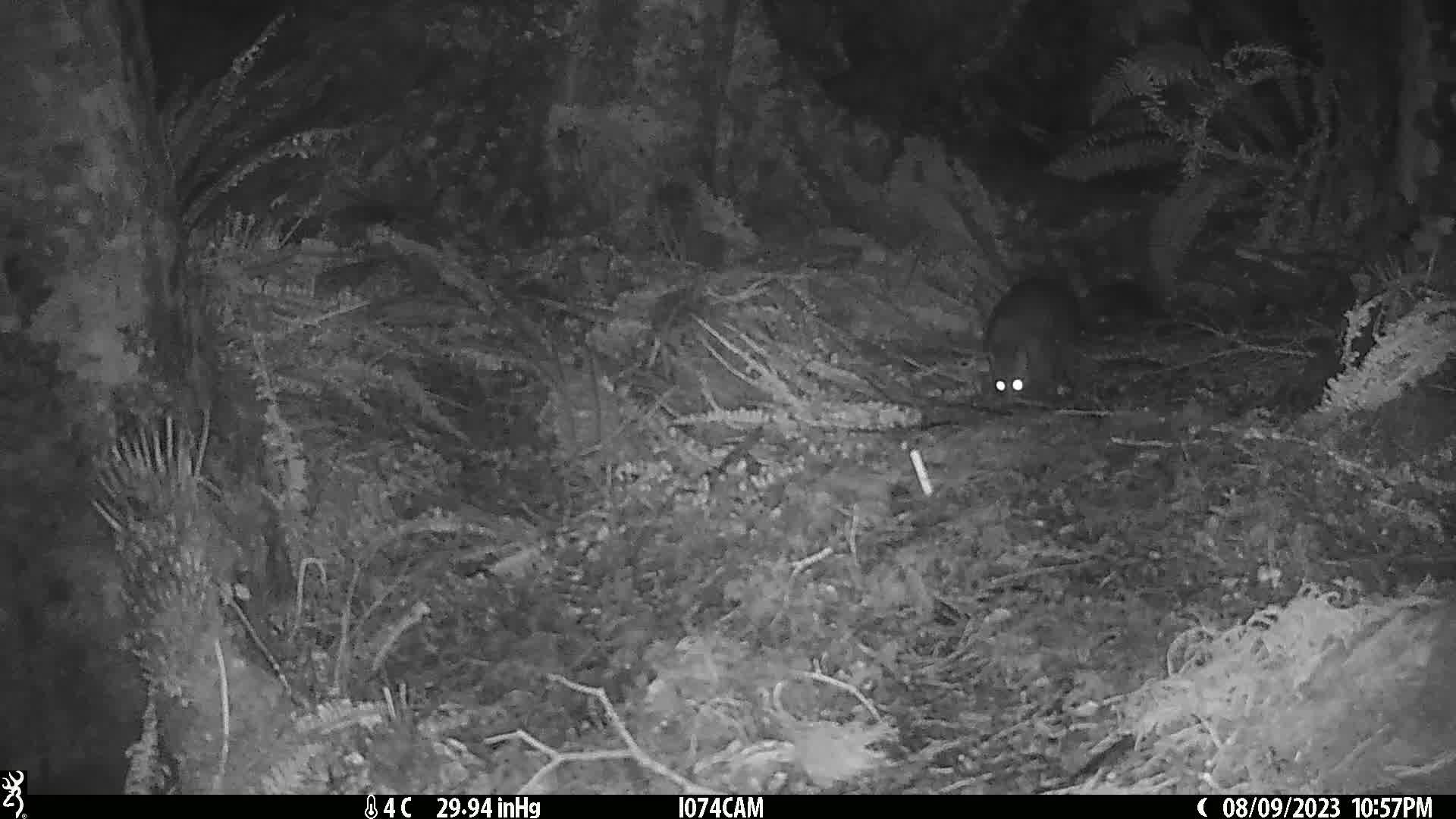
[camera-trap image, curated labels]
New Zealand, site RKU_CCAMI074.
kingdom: Animalia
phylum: Chordata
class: Mammalia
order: Diprotodontia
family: Phalangeridae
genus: Trichosurus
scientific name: Trichosurus vulpecula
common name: common brushtail possum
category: possum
Possum (common brushtail possum) (Trichosurus vulpecula).